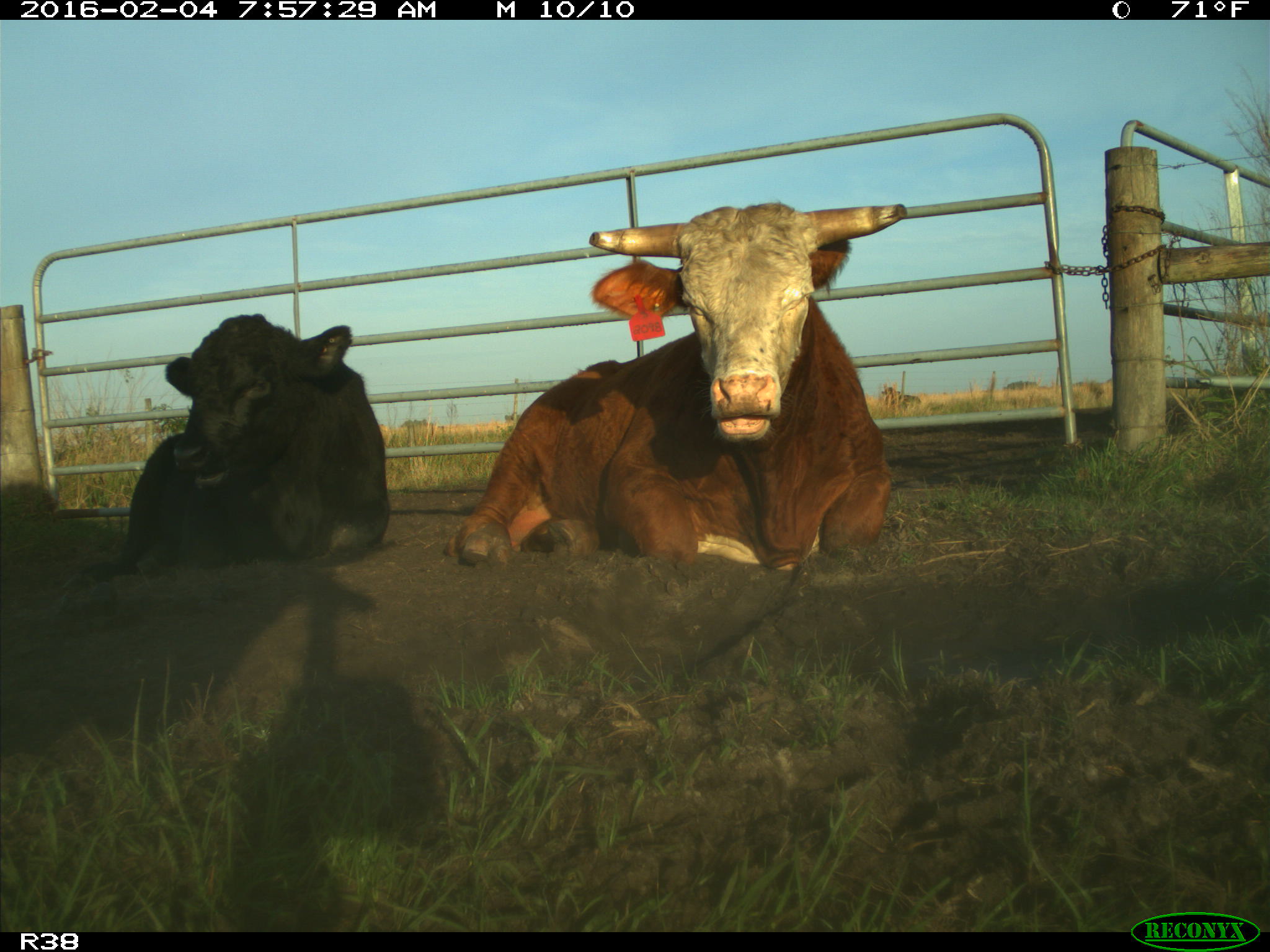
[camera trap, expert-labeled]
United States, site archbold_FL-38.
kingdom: Animalia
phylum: Chordata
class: Mammalia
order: Artiodactyla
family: Bovidae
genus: Bos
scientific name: Bos taurus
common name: domestic cow